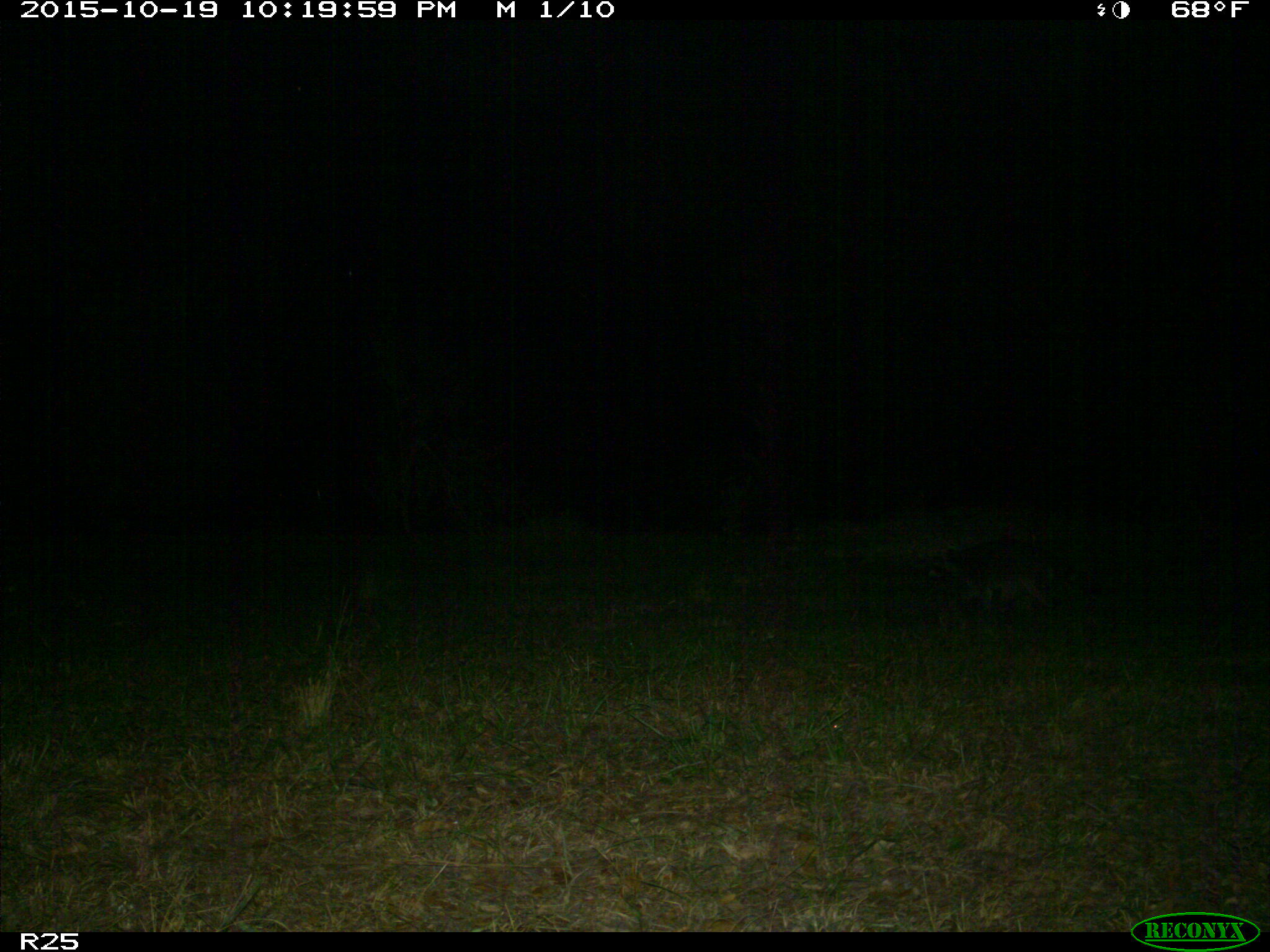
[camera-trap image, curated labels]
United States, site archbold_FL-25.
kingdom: Animalia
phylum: Chordata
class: Mammalia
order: Artiodactyla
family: Bovidae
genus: Bos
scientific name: Bos taurus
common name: domestic cow